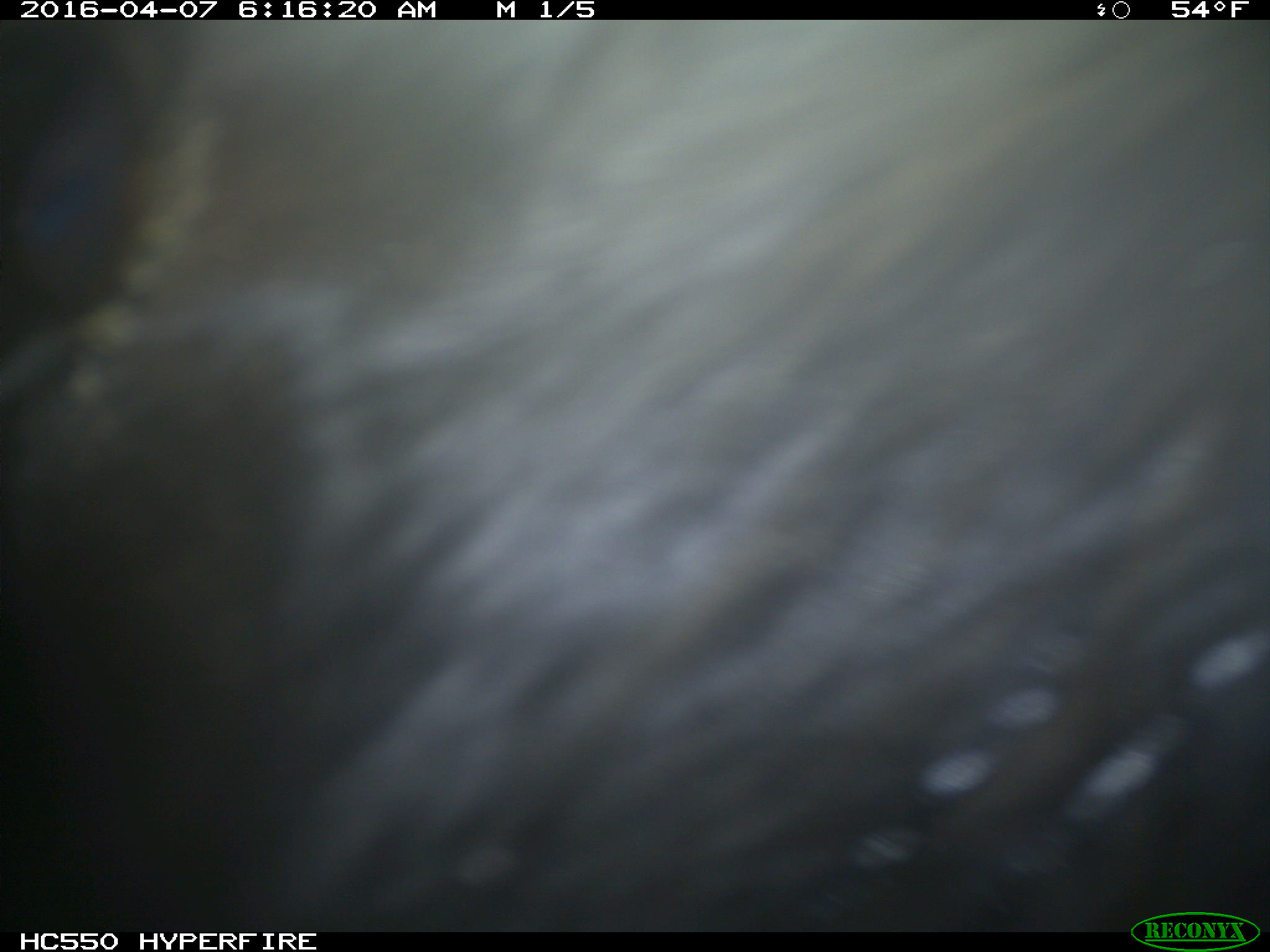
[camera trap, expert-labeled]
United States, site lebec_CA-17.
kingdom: Animalia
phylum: Chordata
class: Mammalia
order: Artiodactyla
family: Bovidae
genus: Bos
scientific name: Bos taurus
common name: domestic cow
Bos taurus (domestic cow).